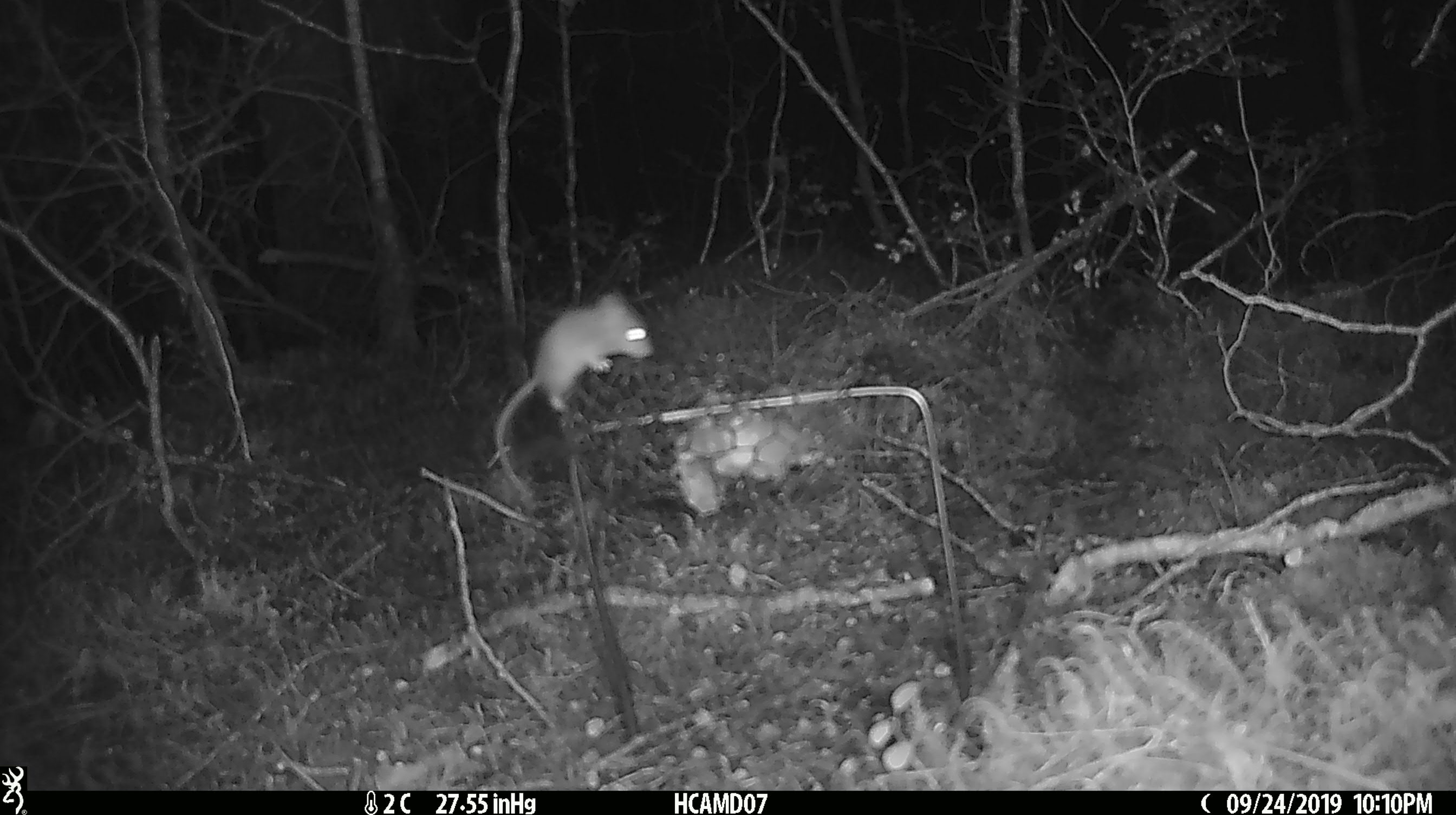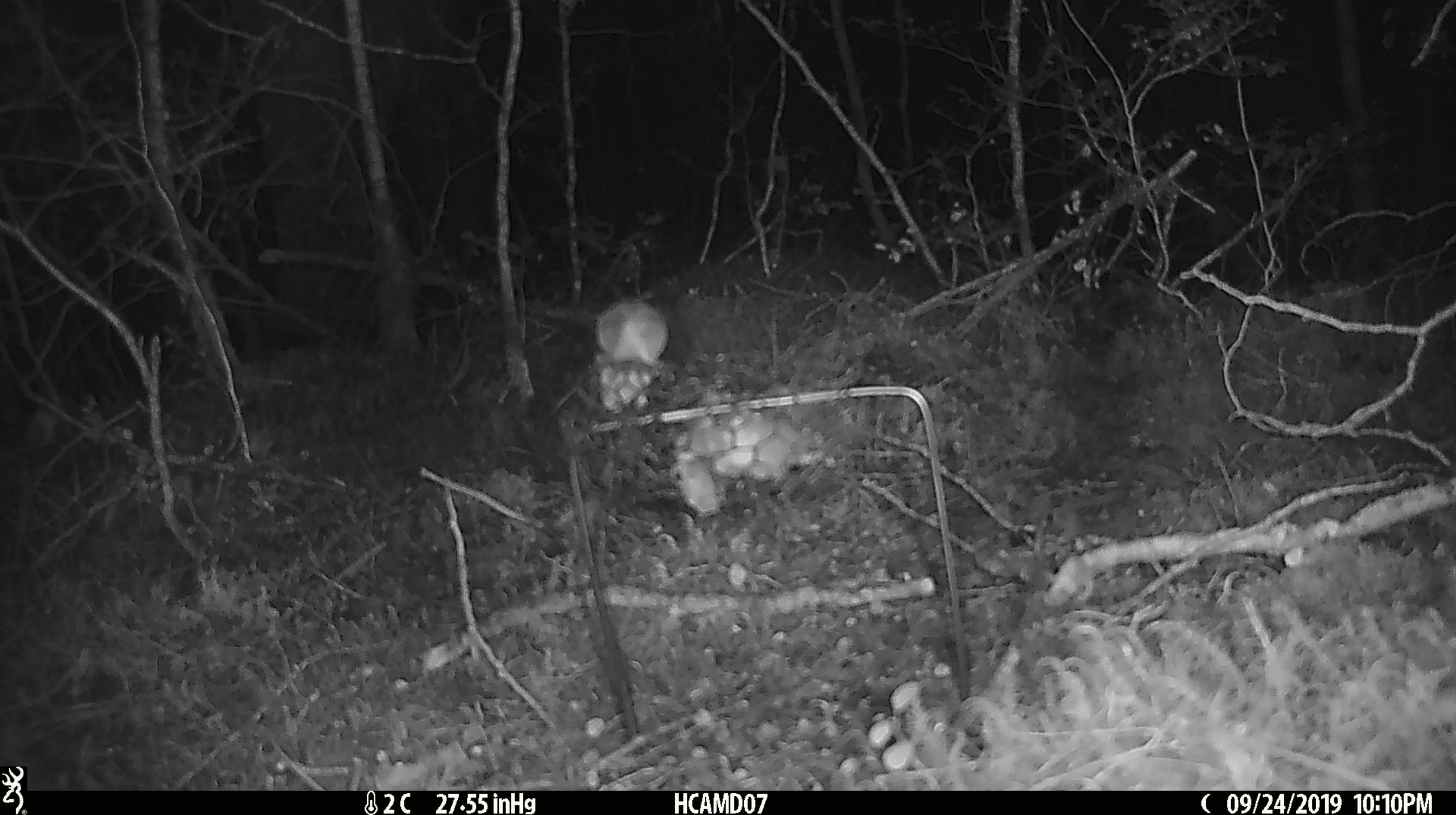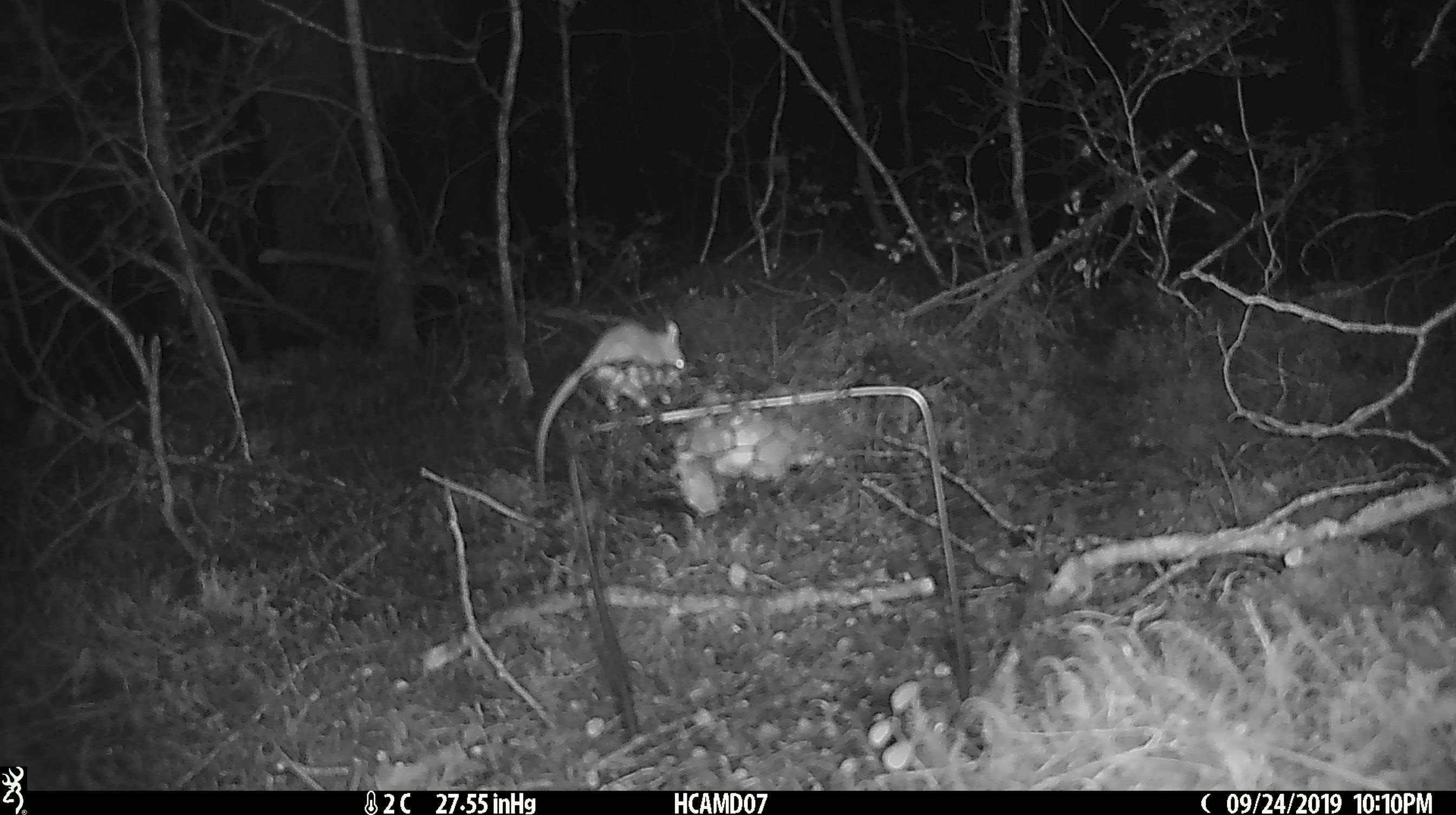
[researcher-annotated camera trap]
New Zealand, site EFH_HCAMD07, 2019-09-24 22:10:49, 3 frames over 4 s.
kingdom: Animalia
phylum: Chordata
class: Mammalia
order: Rodentia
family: Muridae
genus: Mus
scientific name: Mus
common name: mouse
Mouse (Mus).